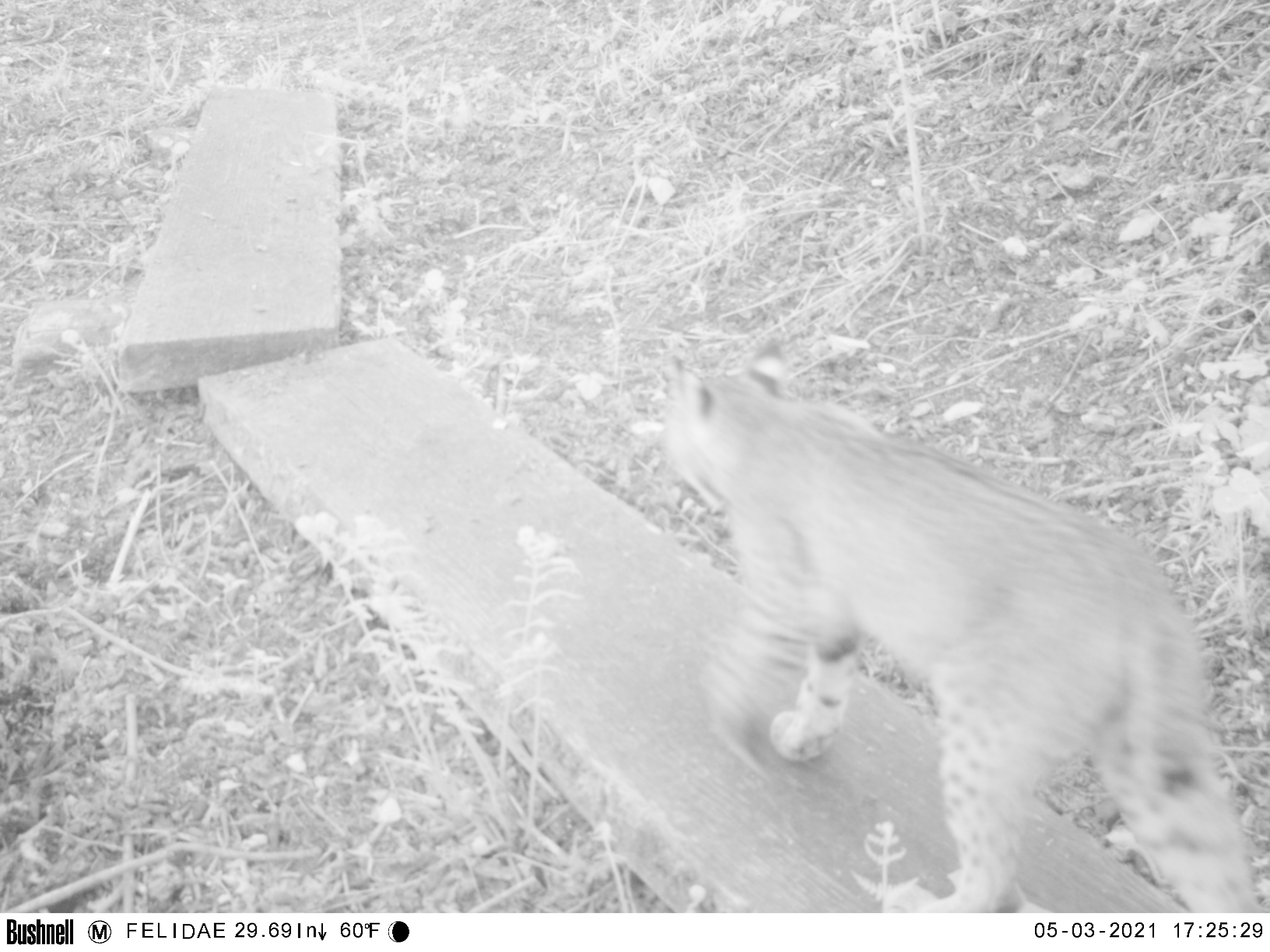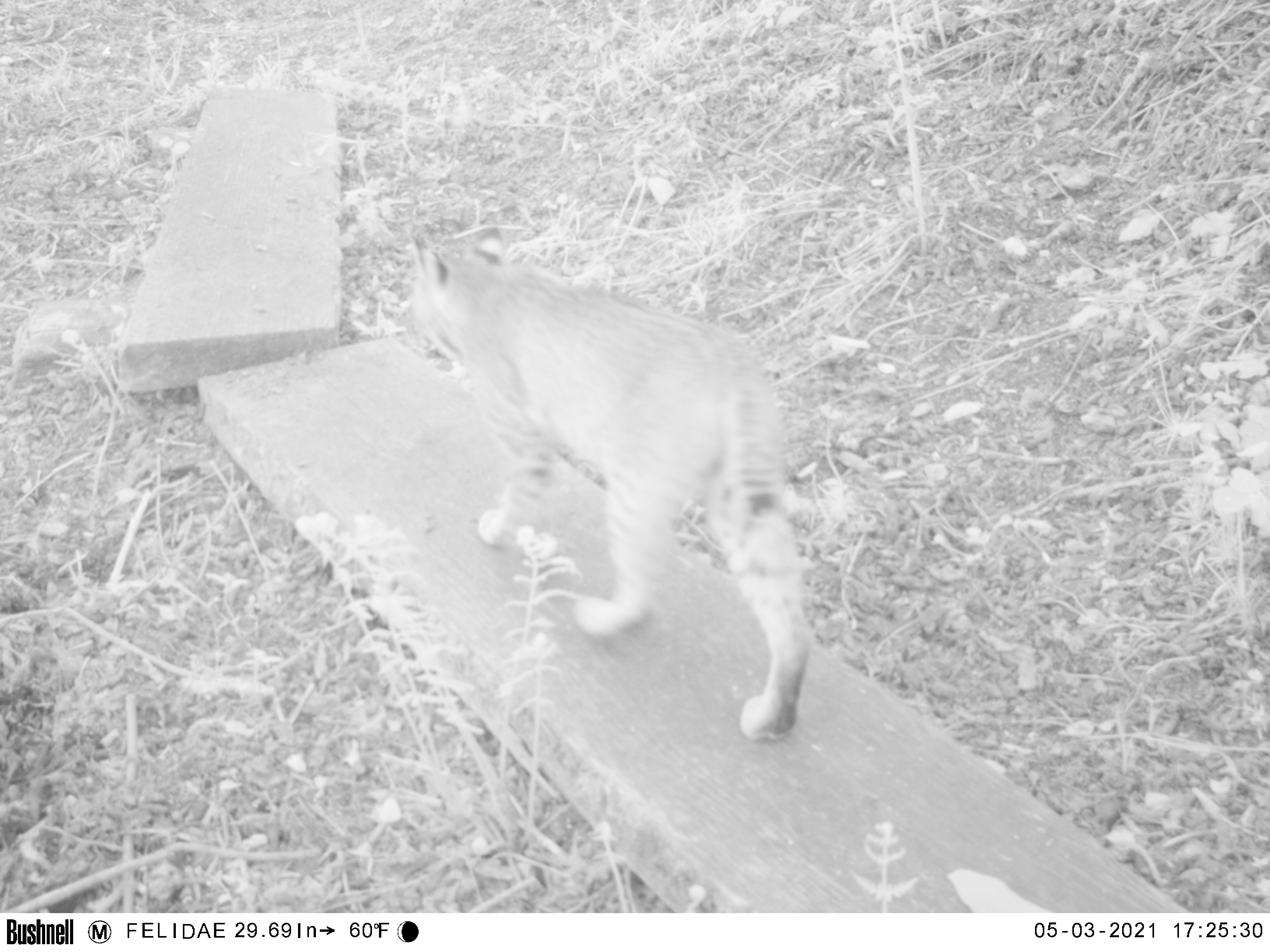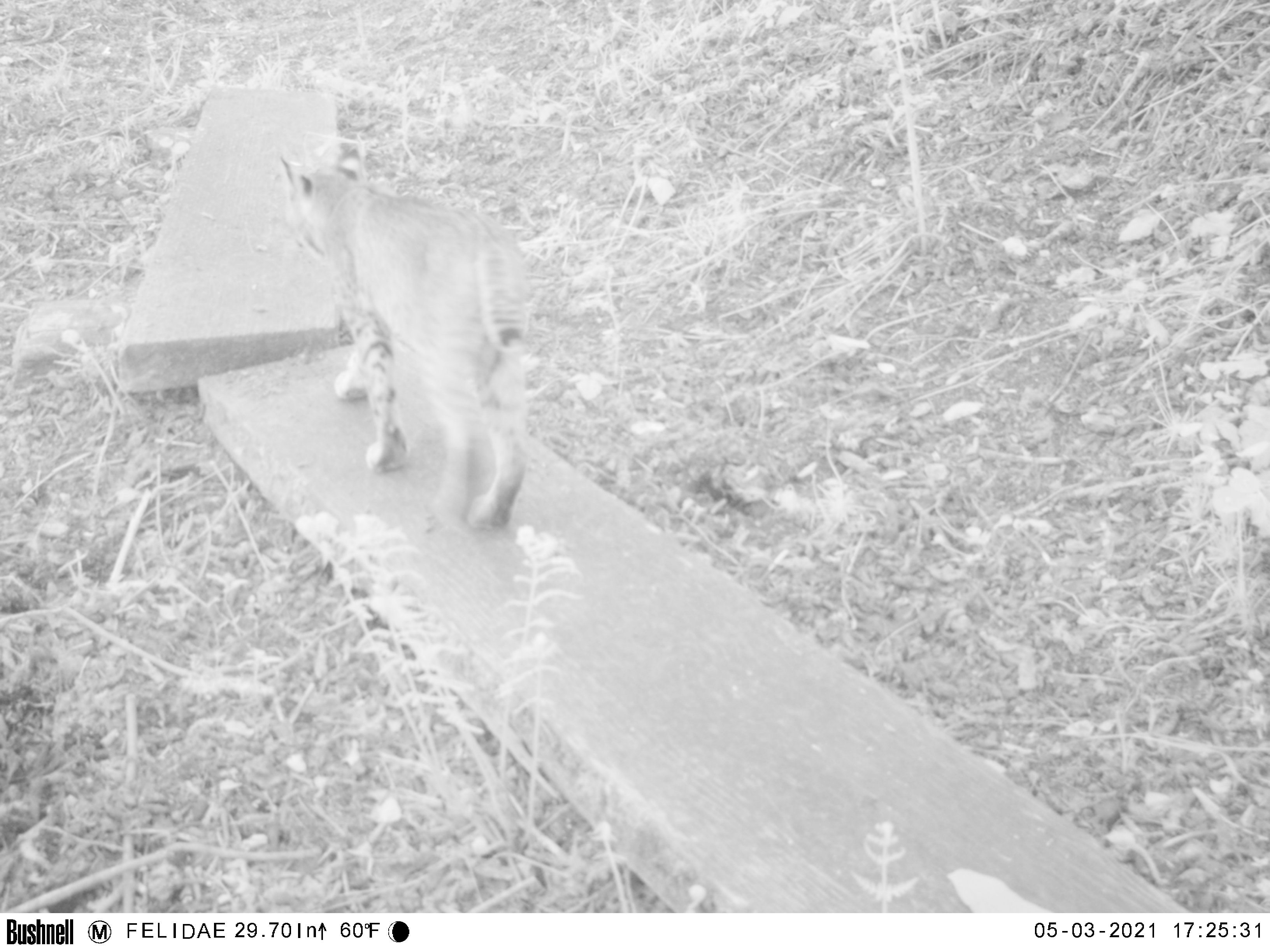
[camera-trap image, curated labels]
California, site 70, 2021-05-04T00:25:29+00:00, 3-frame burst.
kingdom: Animalia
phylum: Chordata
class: Mammalia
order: Carnivora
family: Felidae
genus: Lynx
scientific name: Lynx rufus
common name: bobcat